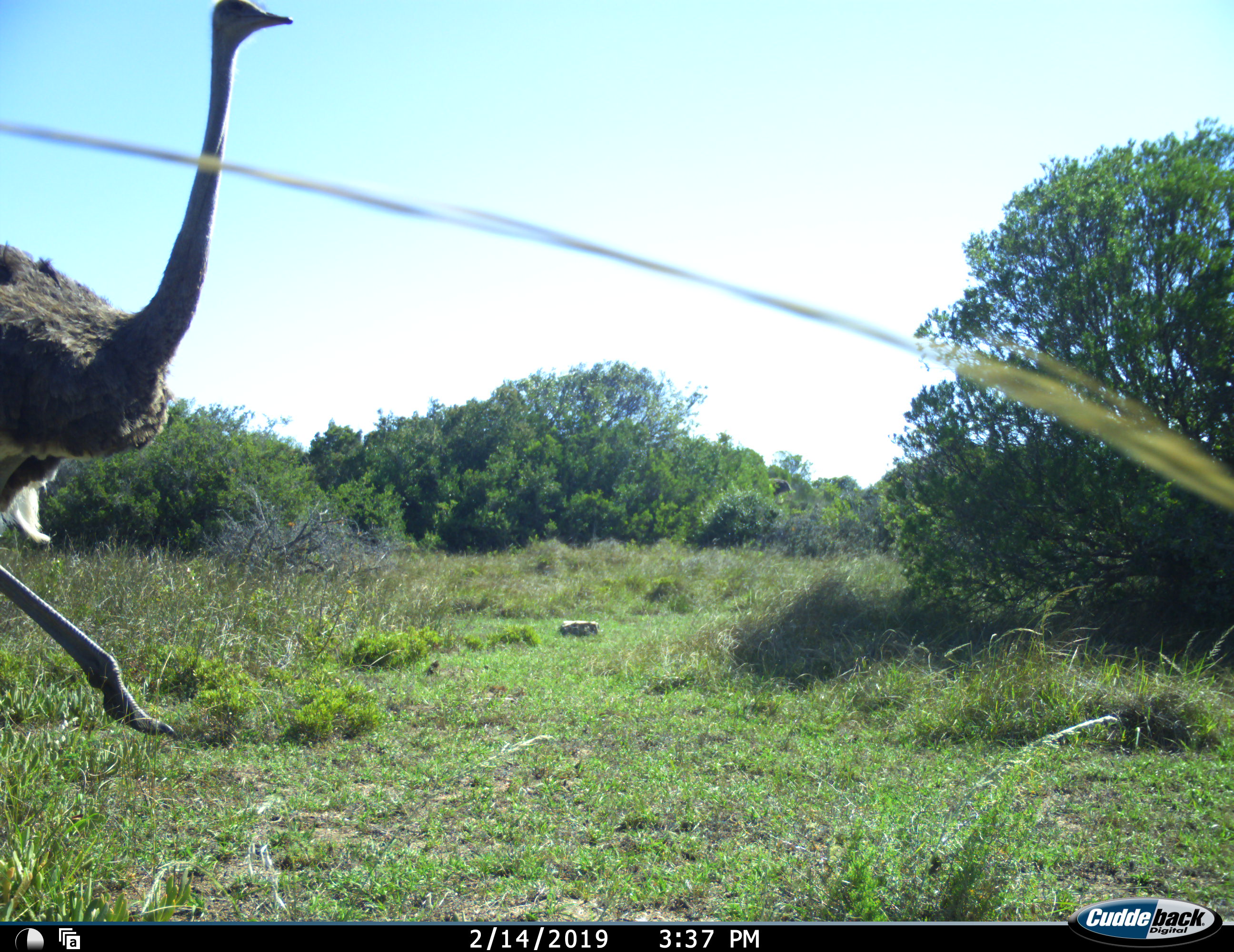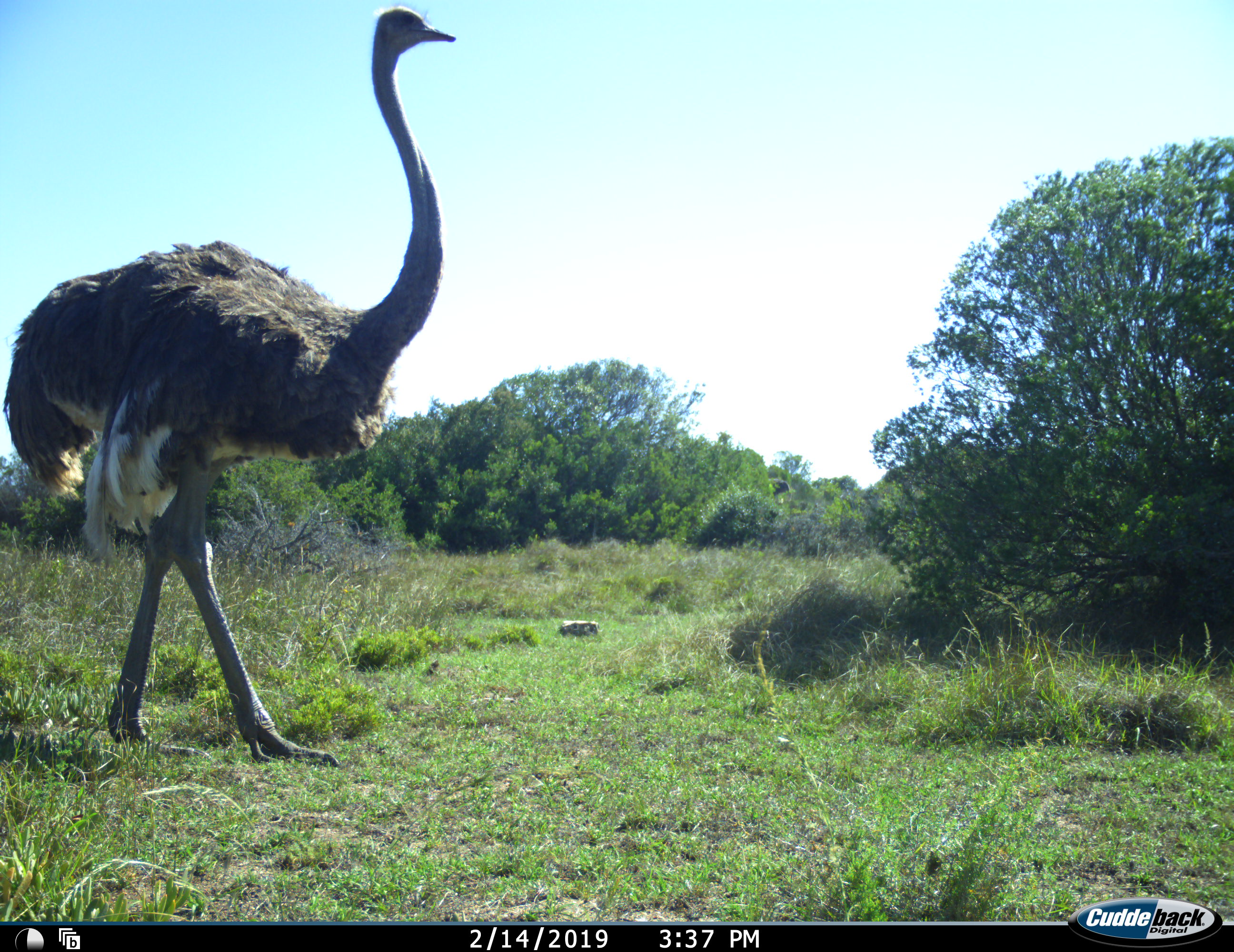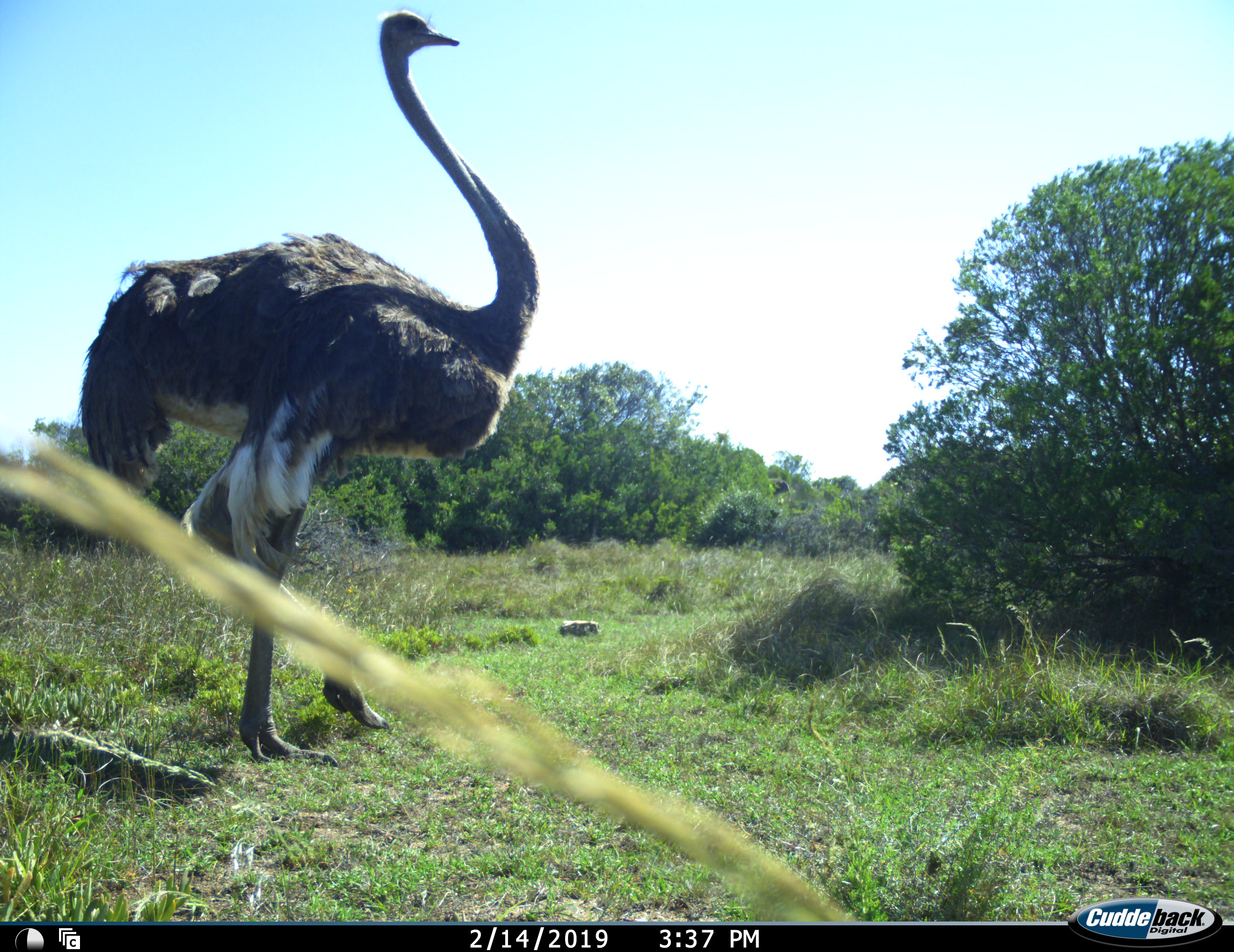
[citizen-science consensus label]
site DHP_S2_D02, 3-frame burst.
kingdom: Animalia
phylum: Chordata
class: Aves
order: Struthioniformes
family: Struthionidae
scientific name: Struthionidae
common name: ostrich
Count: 1.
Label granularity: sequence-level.